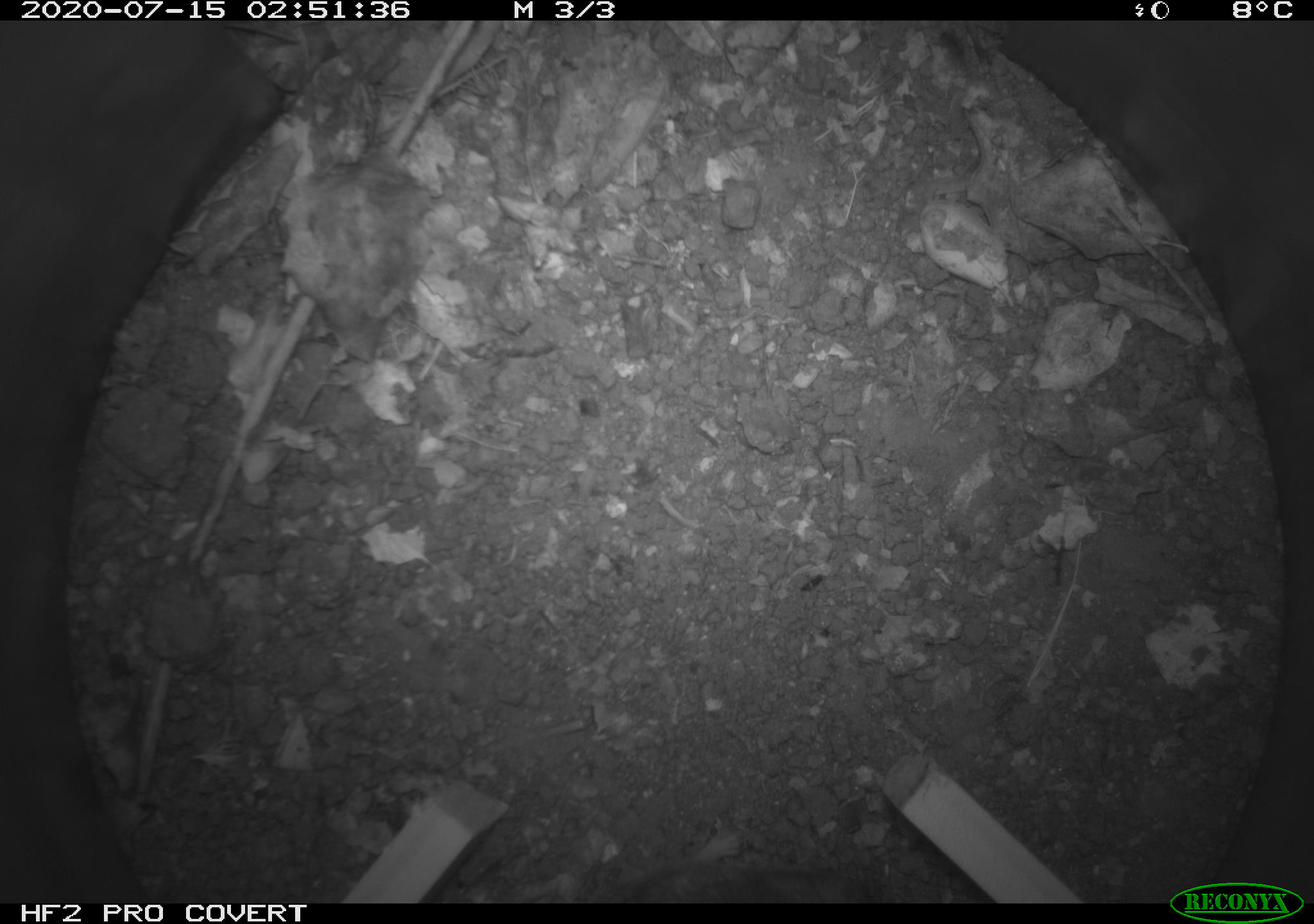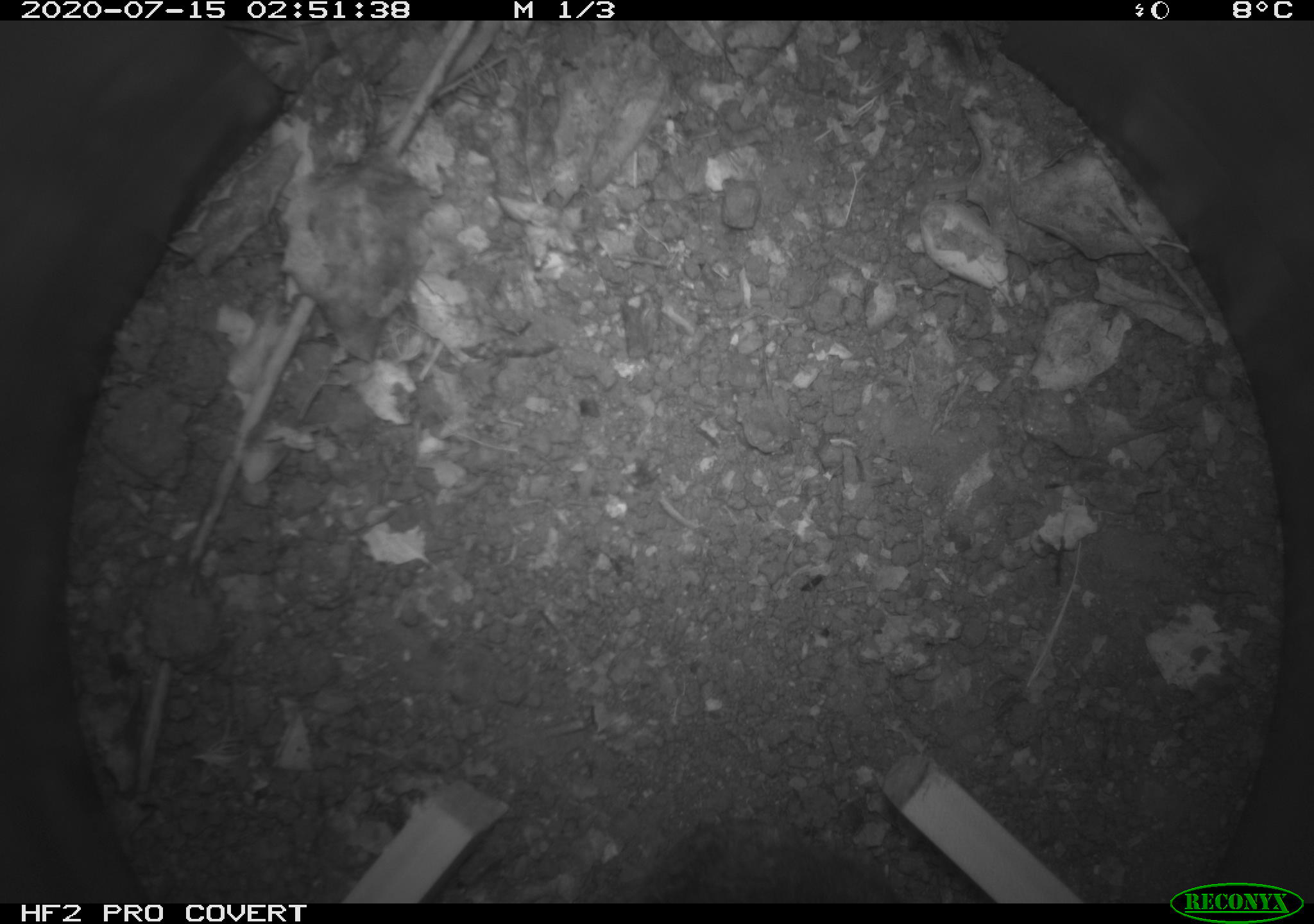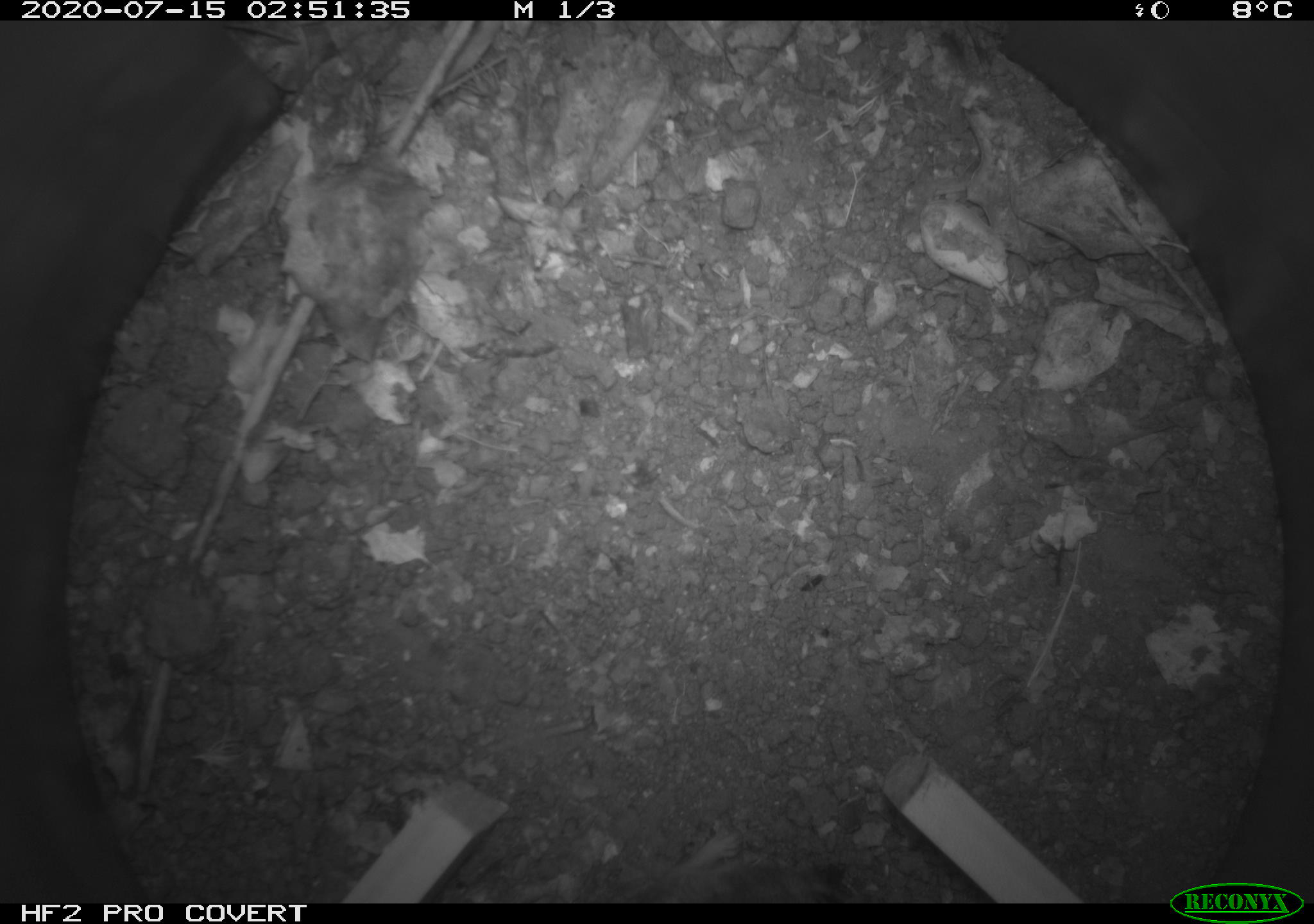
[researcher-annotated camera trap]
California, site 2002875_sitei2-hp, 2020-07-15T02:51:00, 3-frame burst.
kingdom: Animalia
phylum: Chordata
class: Mammalia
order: Rodentia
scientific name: Rodentia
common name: rodent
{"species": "rodent (Rodentia)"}